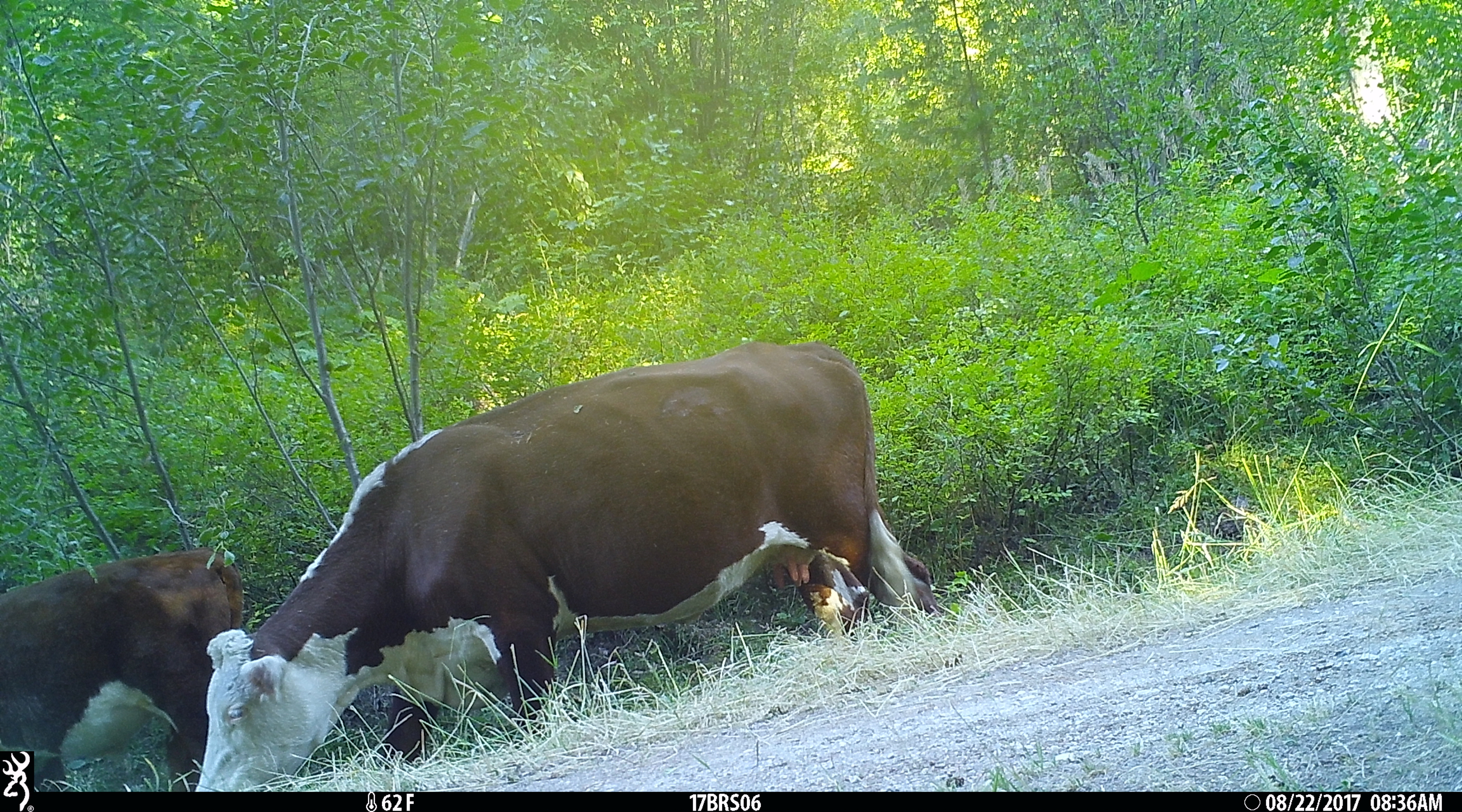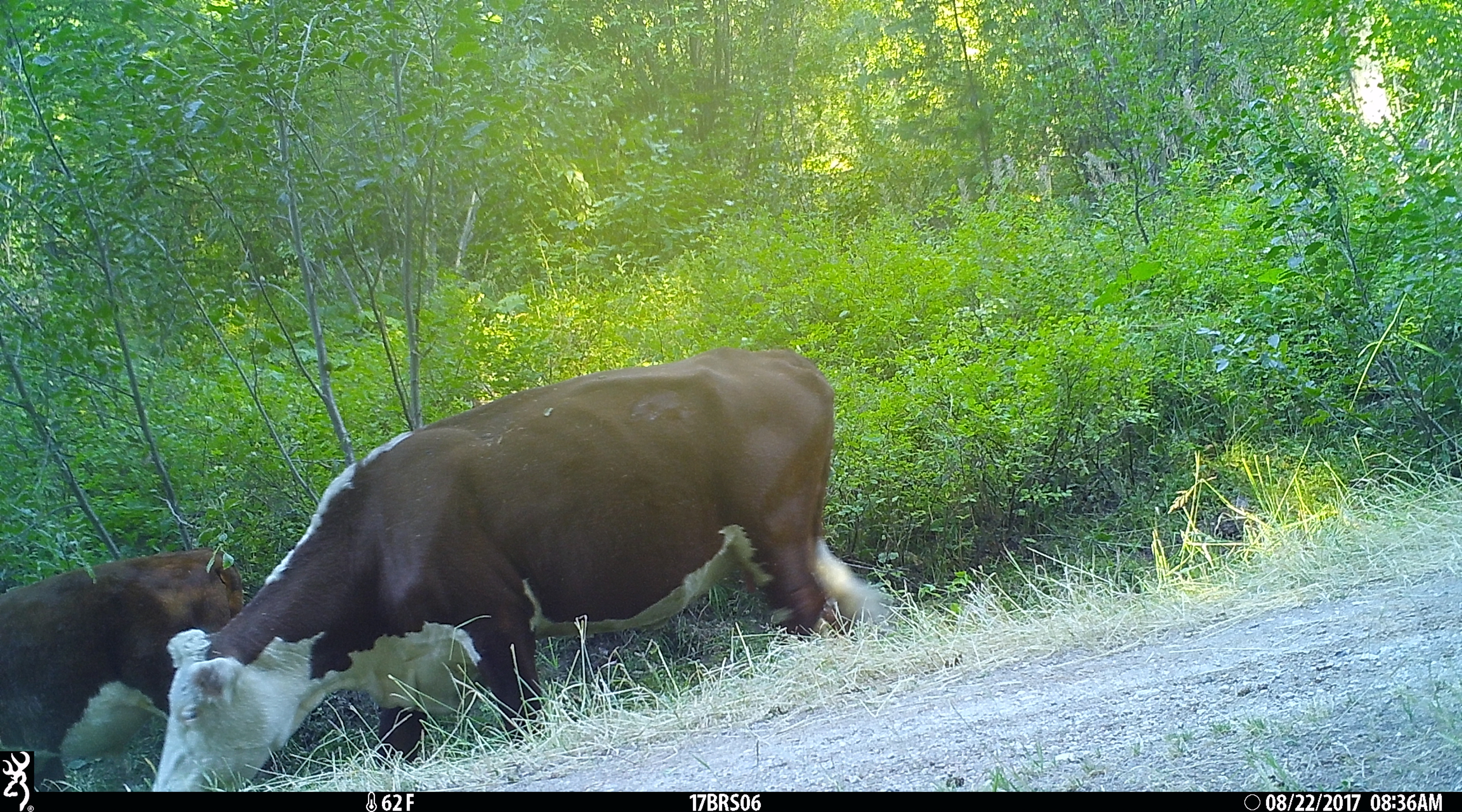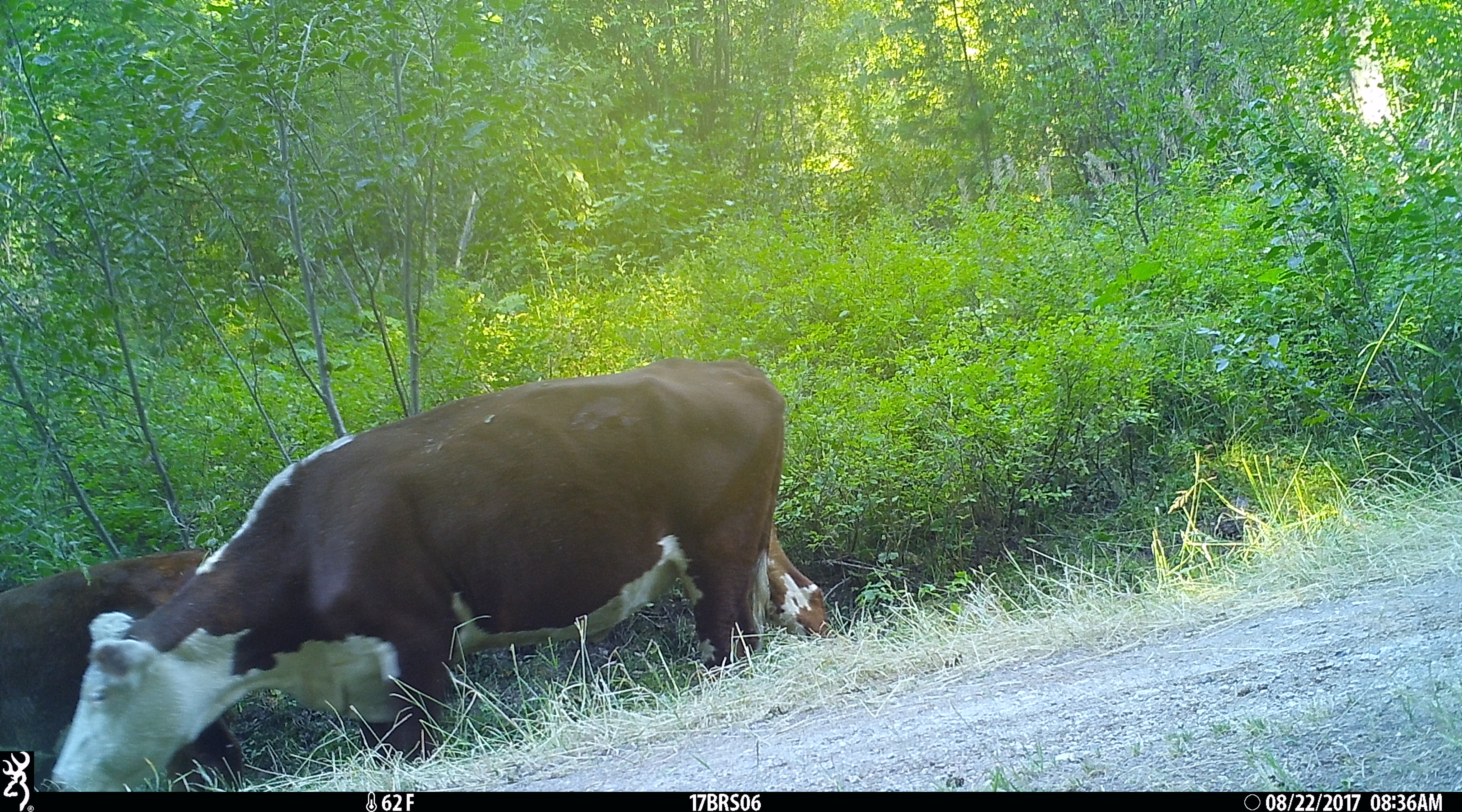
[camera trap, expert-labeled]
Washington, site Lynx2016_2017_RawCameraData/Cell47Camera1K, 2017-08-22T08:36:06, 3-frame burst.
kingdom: Animalia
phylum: Chordata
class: Mammalia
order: Artiodactyla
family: Bovidae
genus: Bos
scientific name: Bos taurus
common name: domestic cattle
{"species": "domestic cattle (Bos taurus)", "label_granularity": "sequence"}